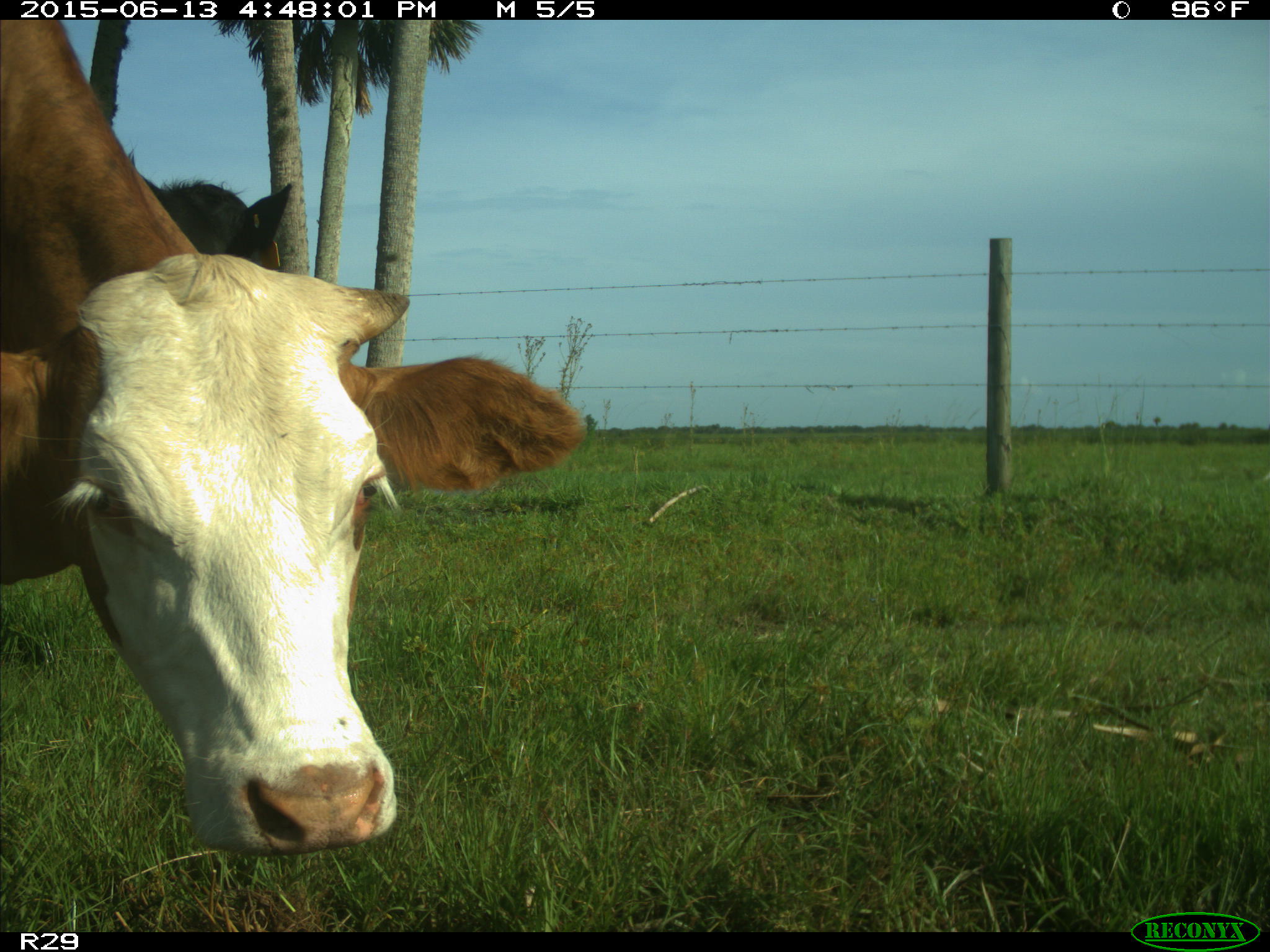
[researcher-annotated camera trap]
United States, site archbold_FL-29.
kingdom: Animalia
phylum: Chordata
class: Mammalia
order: Artiodactyla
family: Bovidae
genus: Bos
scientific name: Bos taurus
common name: domestic cow